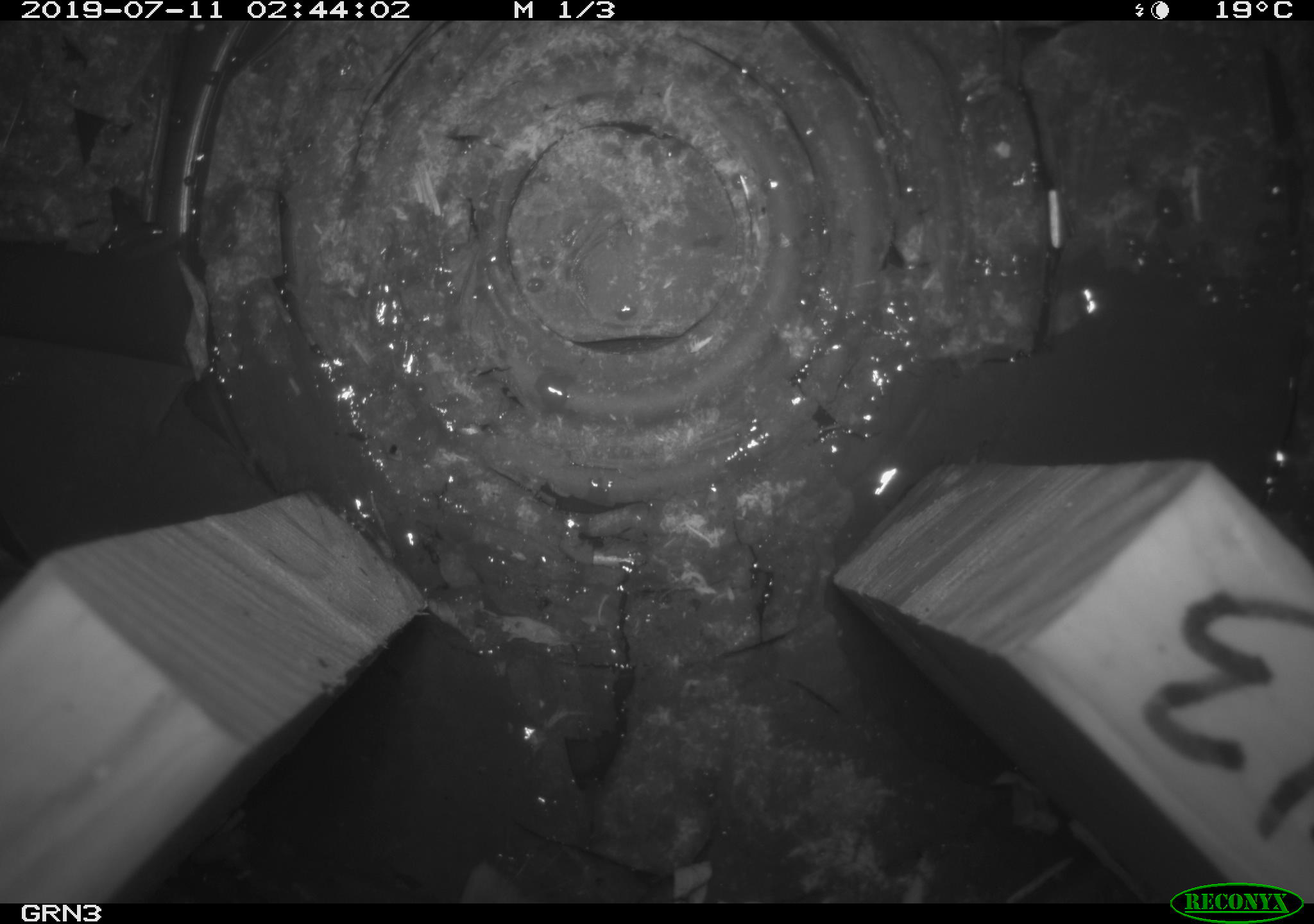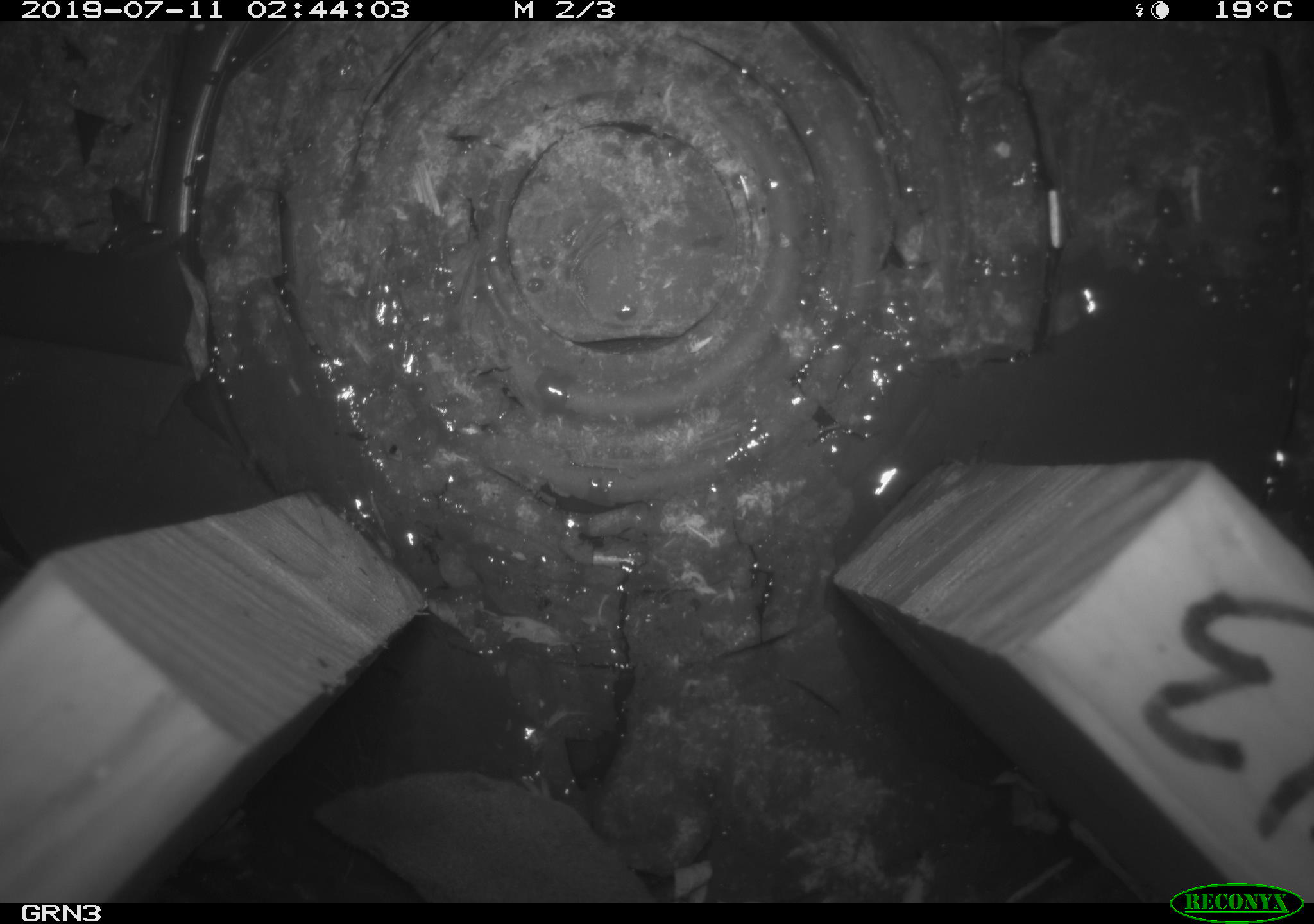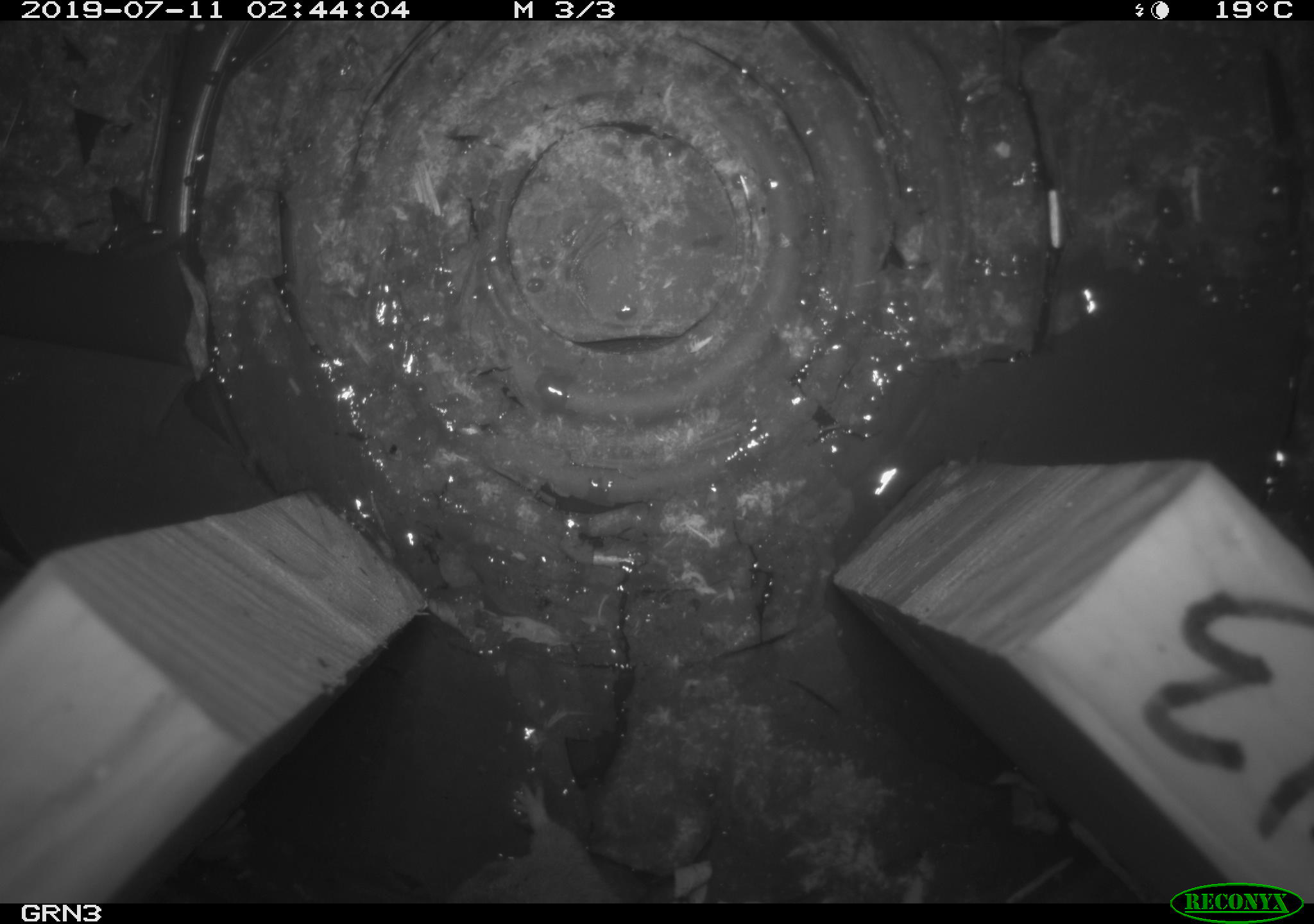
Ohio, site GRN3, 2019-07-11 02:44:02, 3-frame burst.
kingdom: Animalia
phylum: Chordata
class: Mammalia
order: Eulipotyphla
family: Soricidae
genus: Blarina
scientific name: Blarina brevicauda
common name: northern short-tailed shrew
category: n. short-tailed shrew